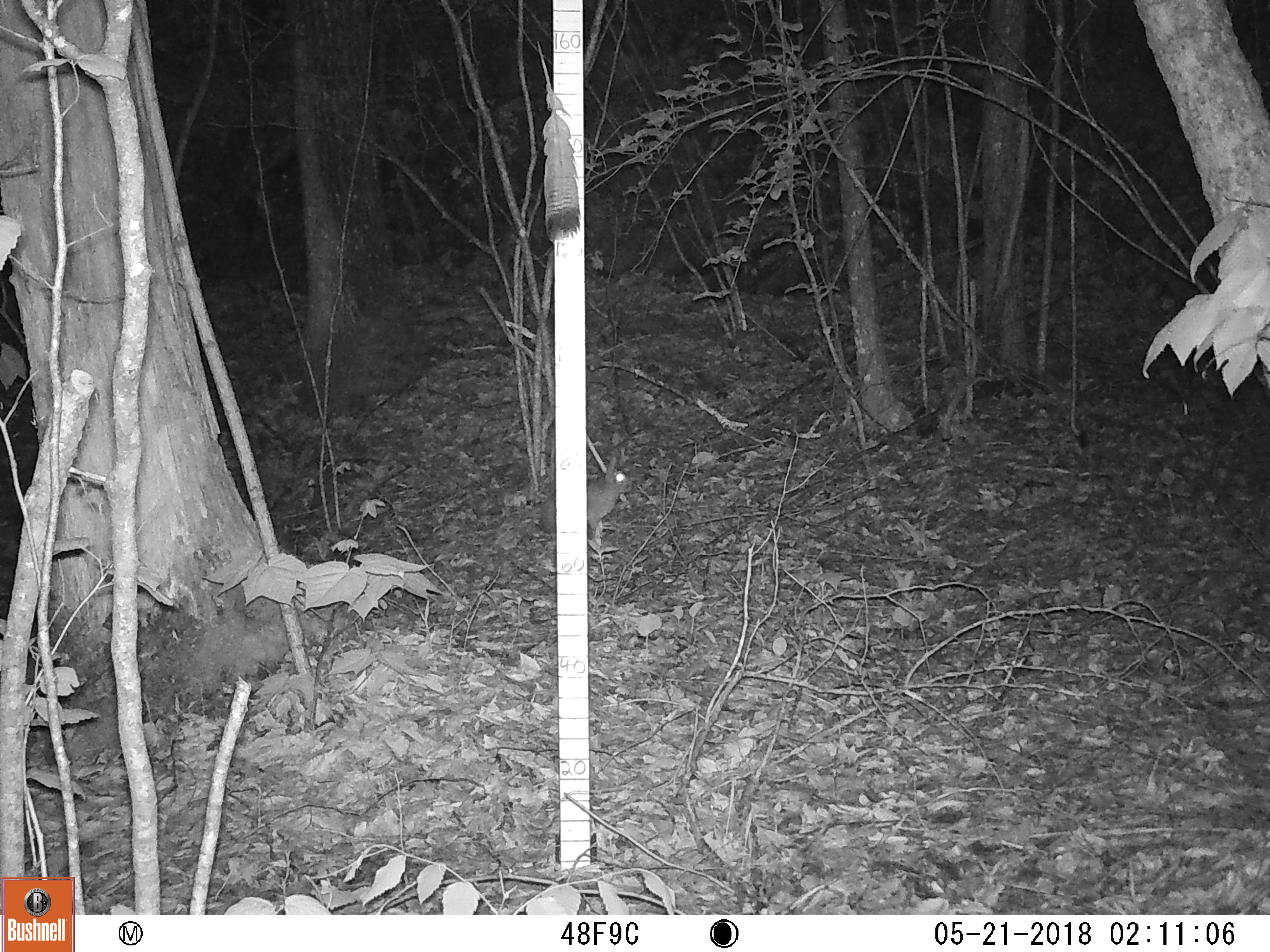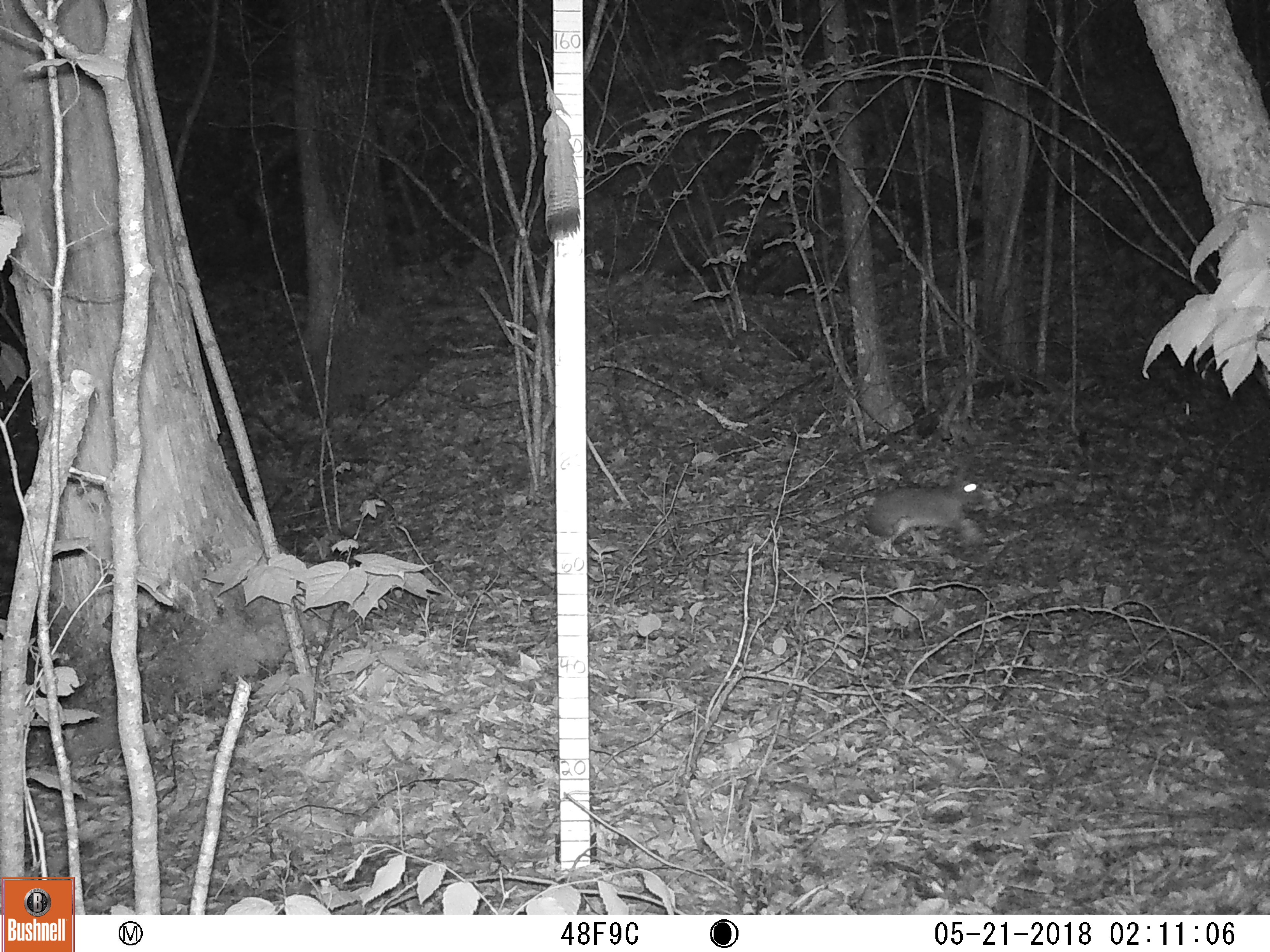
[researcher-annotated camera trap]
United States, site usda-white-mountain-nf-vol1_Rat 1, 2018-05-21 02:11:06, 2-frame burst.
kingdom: Animalia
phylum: Chordata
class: Mammalia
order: Lagomorpha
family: Leporidae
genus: Lepus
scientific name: Lepus americanus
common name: snowshoe hare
Snowshoe hare (Lepus americanus).